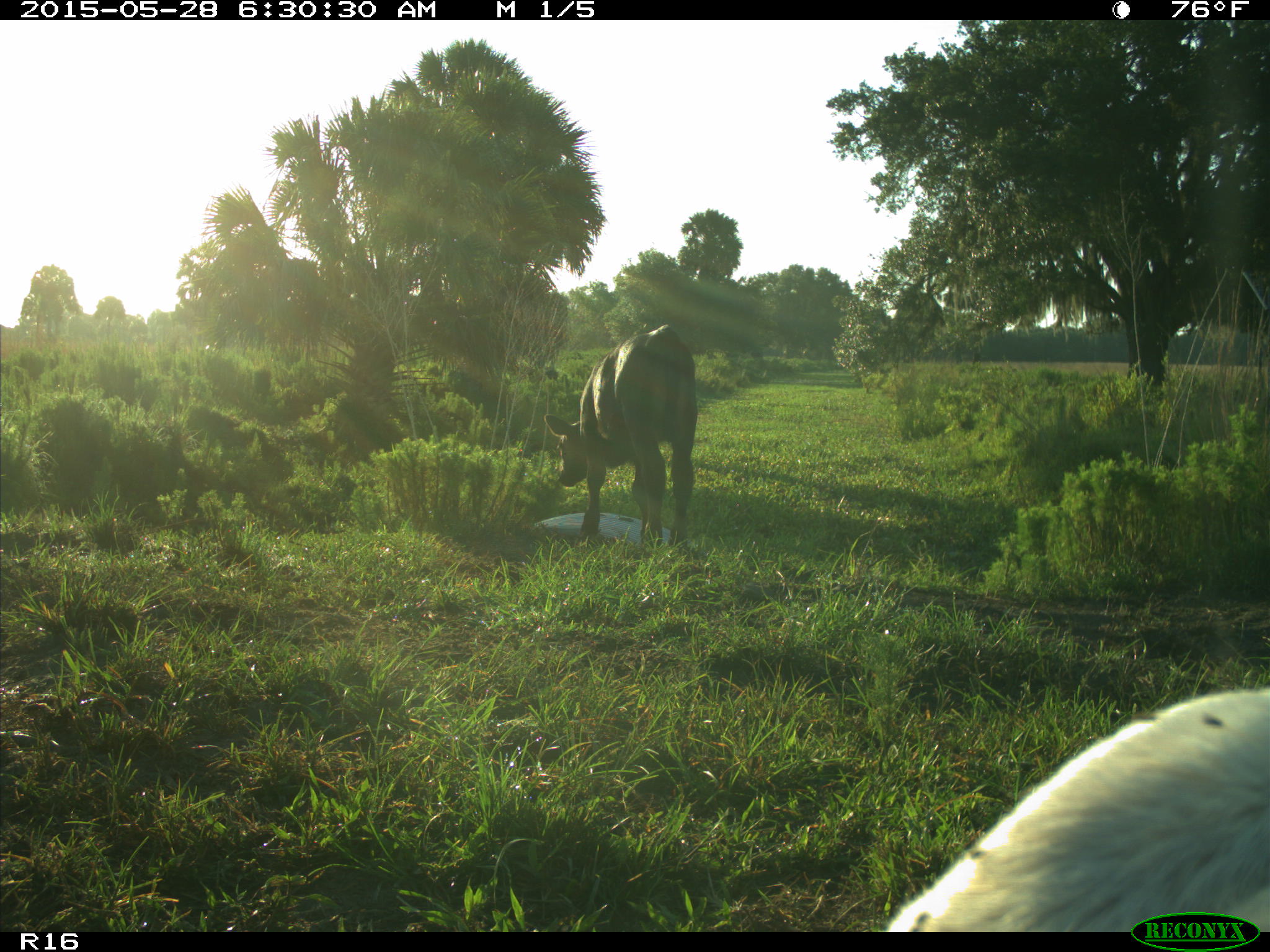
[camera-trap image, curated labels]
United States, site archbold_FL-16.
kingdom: Animalia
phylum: Chordata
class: Mammalia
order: Artiodactyla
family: Bovidae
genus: Bos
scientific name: Bos taurus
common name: domestic cow